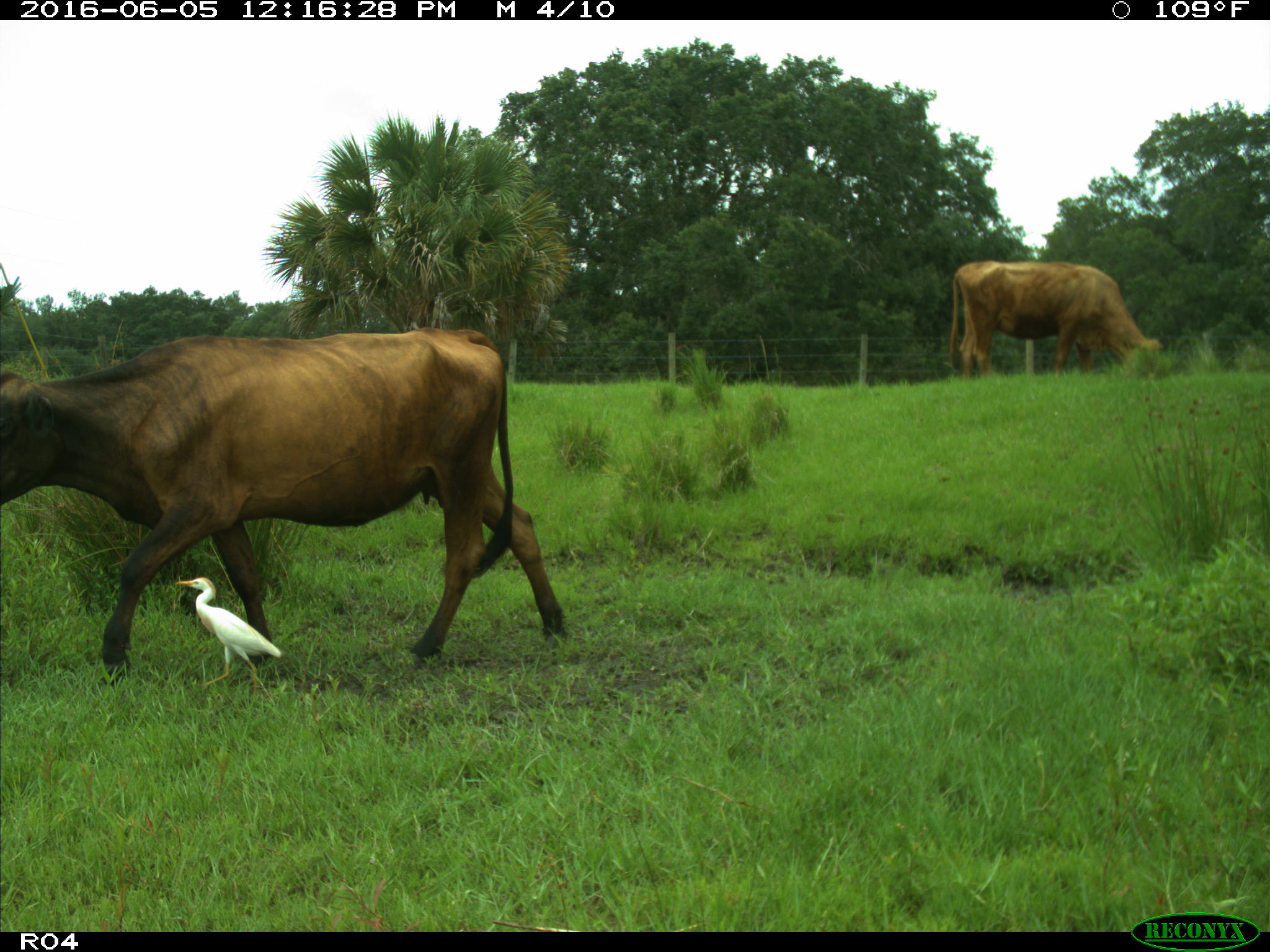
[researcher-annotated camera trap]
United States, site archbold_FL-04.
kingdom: Animalia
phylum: Chordata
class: Mammalia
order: Artiodactyla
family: Bovidae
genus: Bos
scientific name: Bos taurus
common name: domestic cow